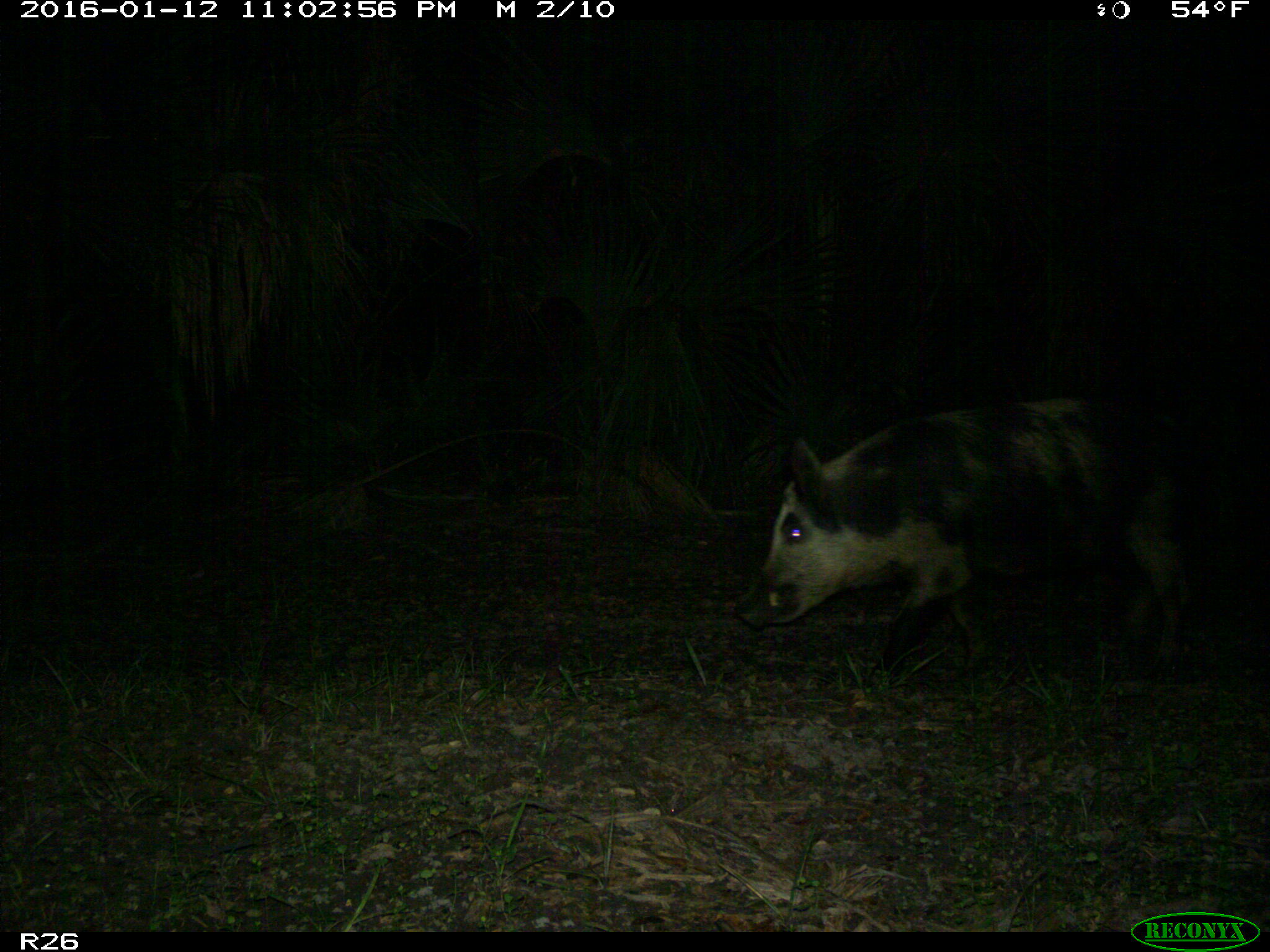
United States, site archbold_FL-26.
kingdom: Animalia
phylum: Chordata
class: Mammalia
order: Artiodactyla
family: Suidae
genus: Sus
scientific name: Sus scrofa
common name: wild boar